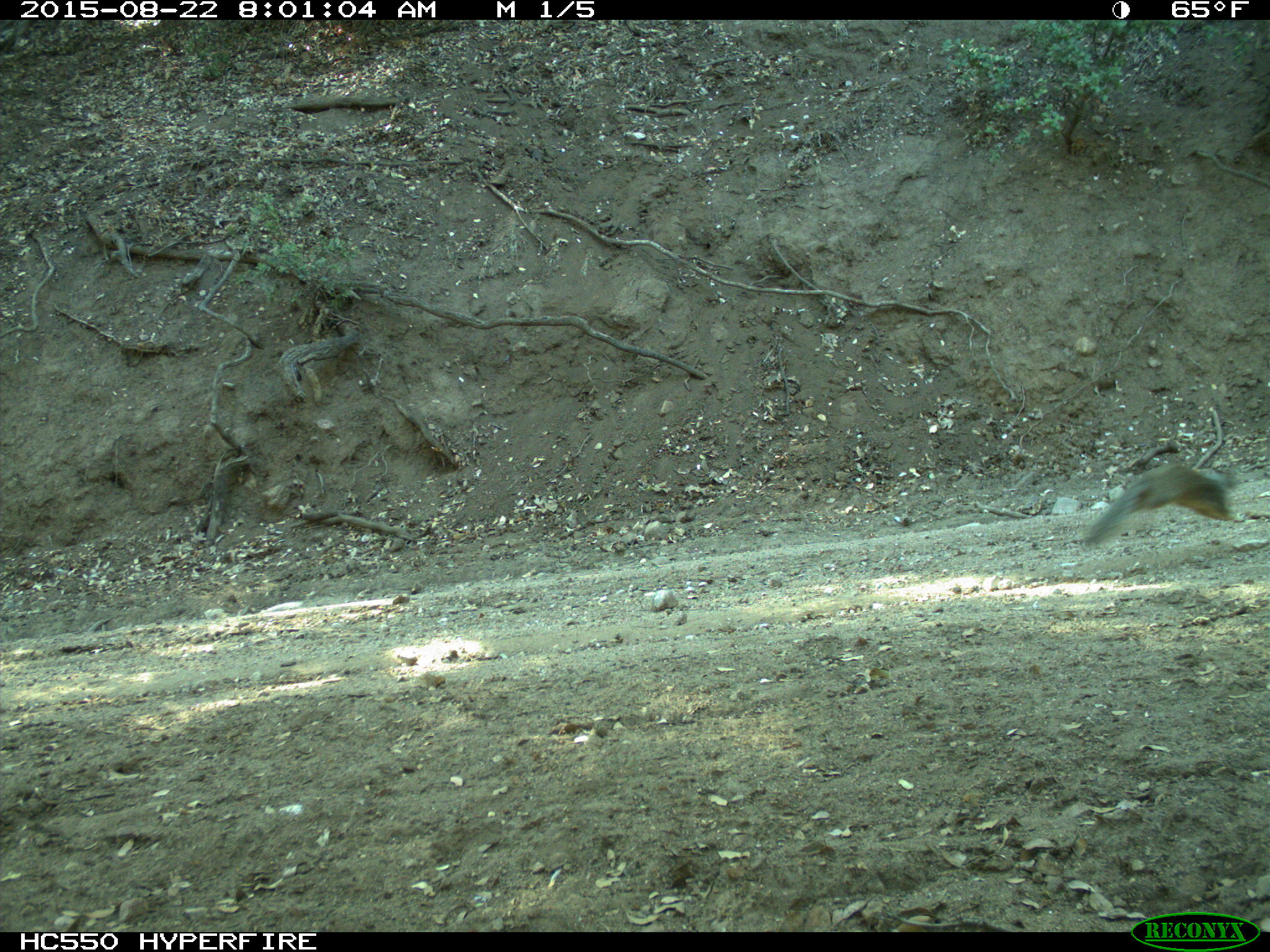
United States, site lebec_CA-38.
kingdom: Animalia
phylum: Chordata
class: Mammalia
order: Rodentia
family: Sciuridae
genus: Otospermophilus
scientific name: Otospermophilus beecheyi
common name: california ground squirrel